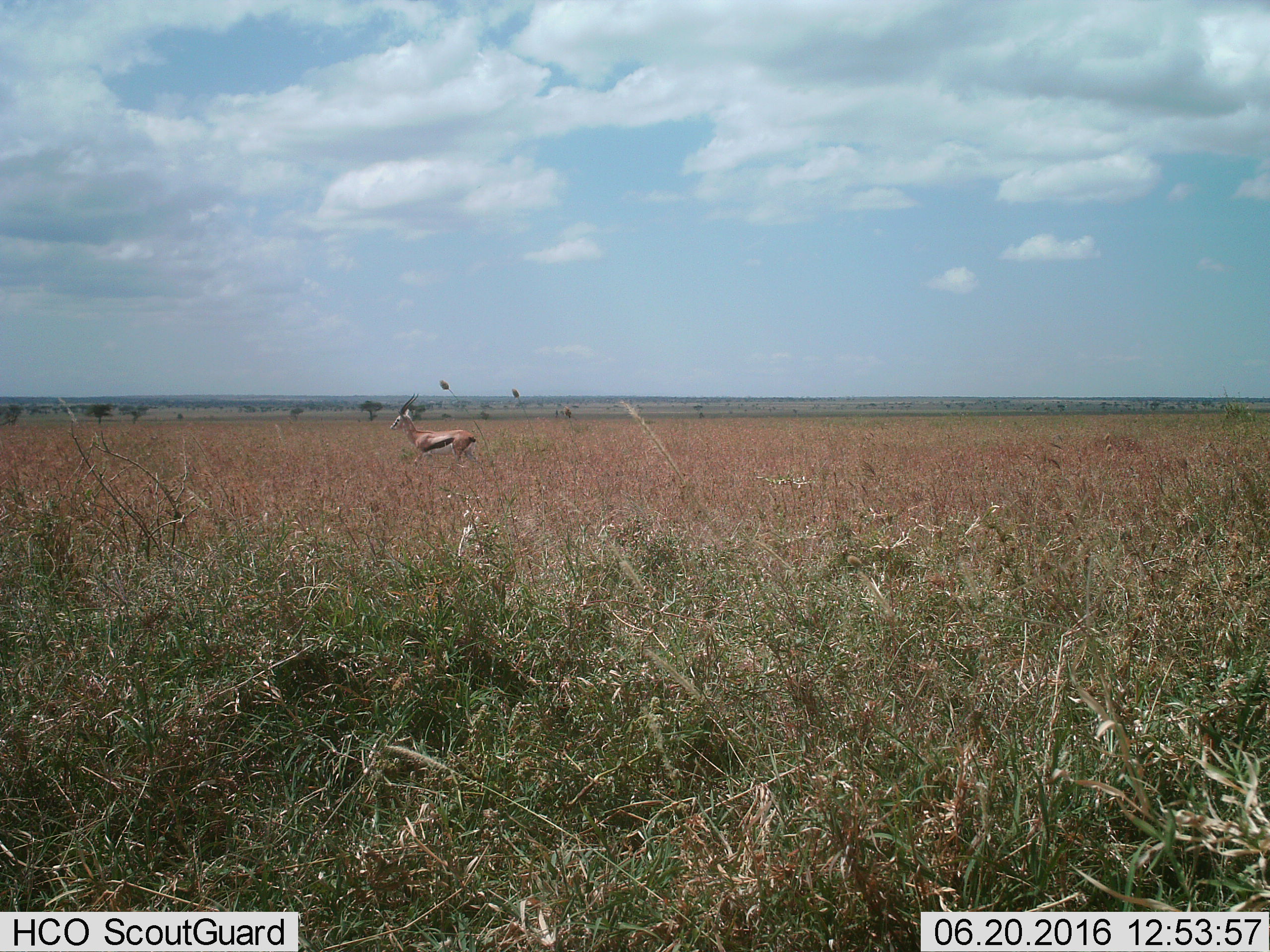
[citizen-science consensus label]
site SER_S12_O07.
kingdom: Animalia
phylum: Chordata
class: Mammalia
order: Artiodactyla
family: Bovidae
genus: Eudorcas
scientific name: Eudorcas thomsonii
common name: thomson's gazelle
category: gazellethomsons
Gazellethomsons (thomson's gazelle) (Eudorcas thomsonii), count 1. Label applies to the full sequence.